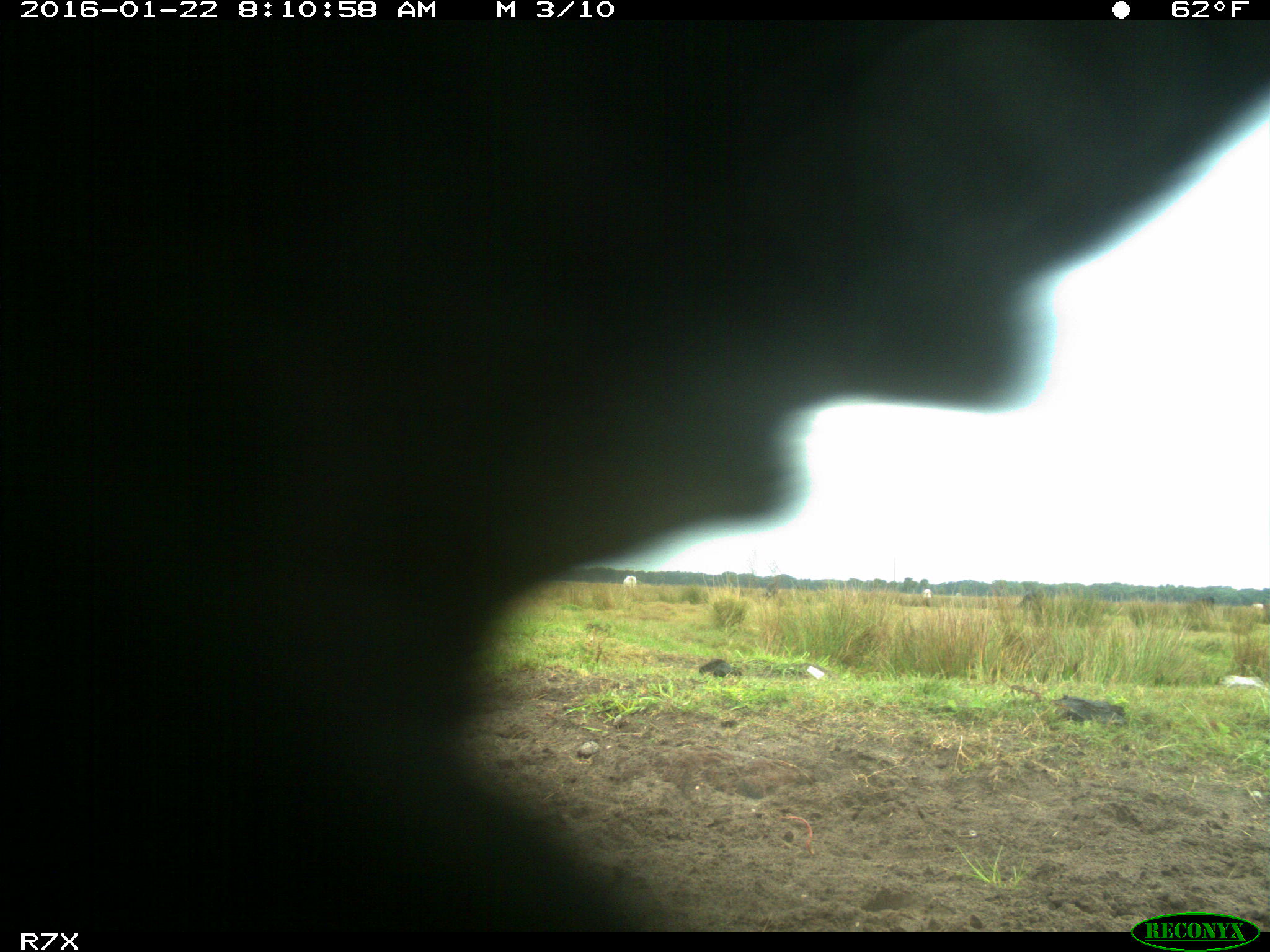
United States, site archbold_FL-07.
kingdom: Animalia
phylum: Chordata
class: Mammalia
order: Artiodactyla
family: Bovidae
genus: Bos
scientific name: Bos taurus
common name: domestic cow